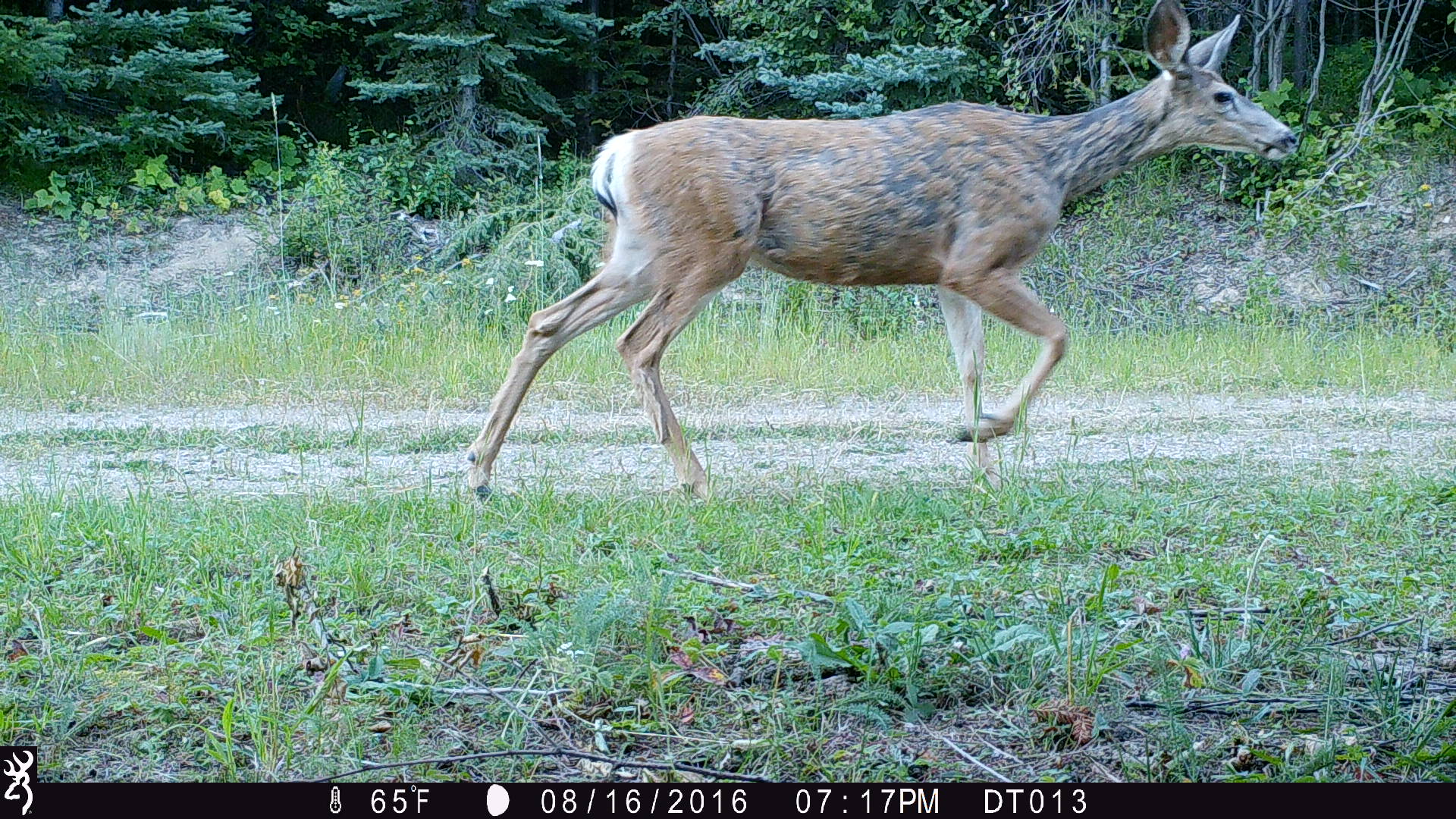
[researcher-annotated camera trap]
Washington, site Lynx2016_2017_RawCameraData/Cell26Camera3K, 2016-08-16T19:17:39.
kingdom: Animalia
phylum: Chordata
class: Mammalia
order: Artiodactyla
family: Cervidae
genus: Odocoileus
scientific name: Odocoileus hemionus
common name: mule deer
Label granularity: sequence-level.